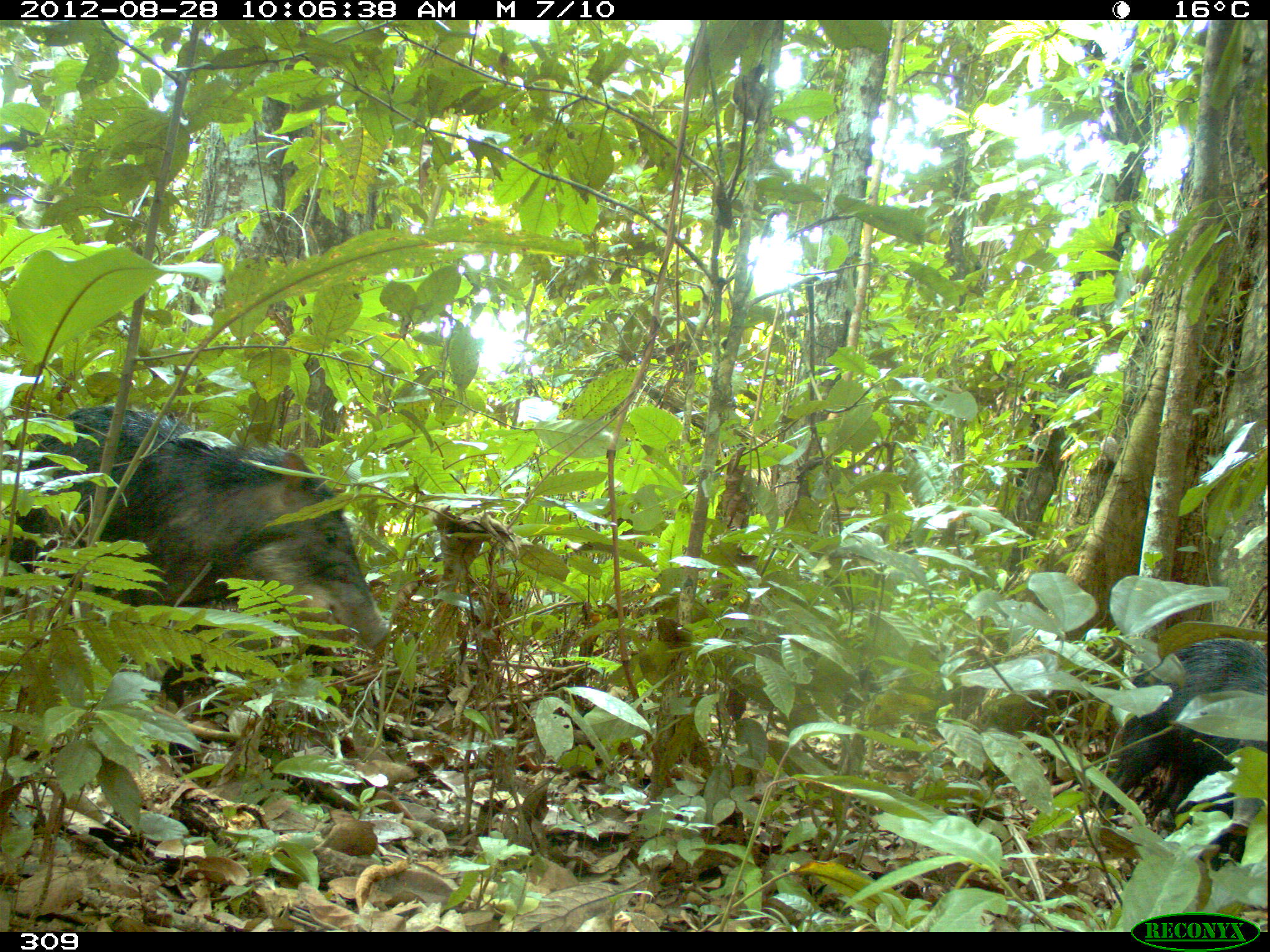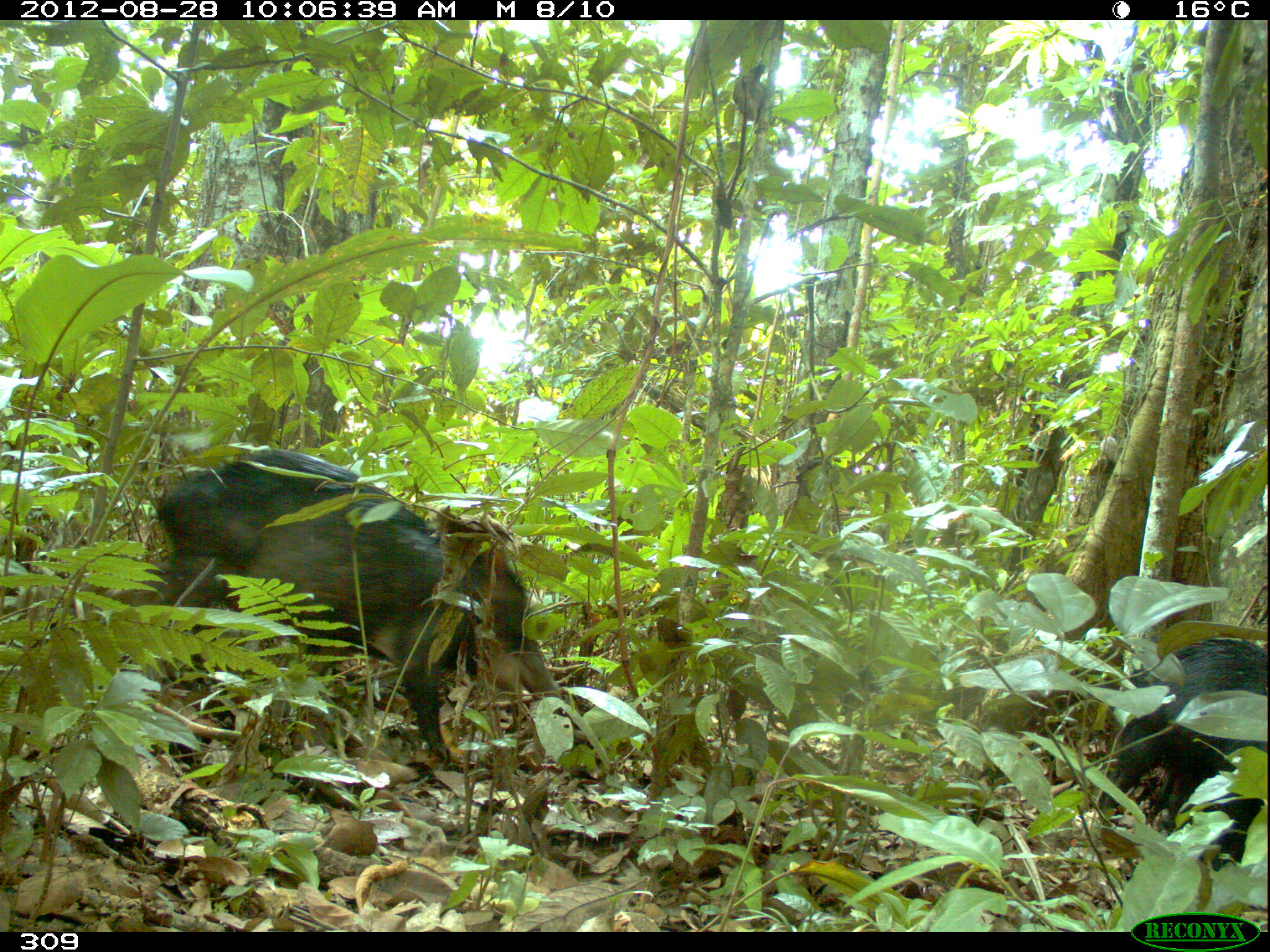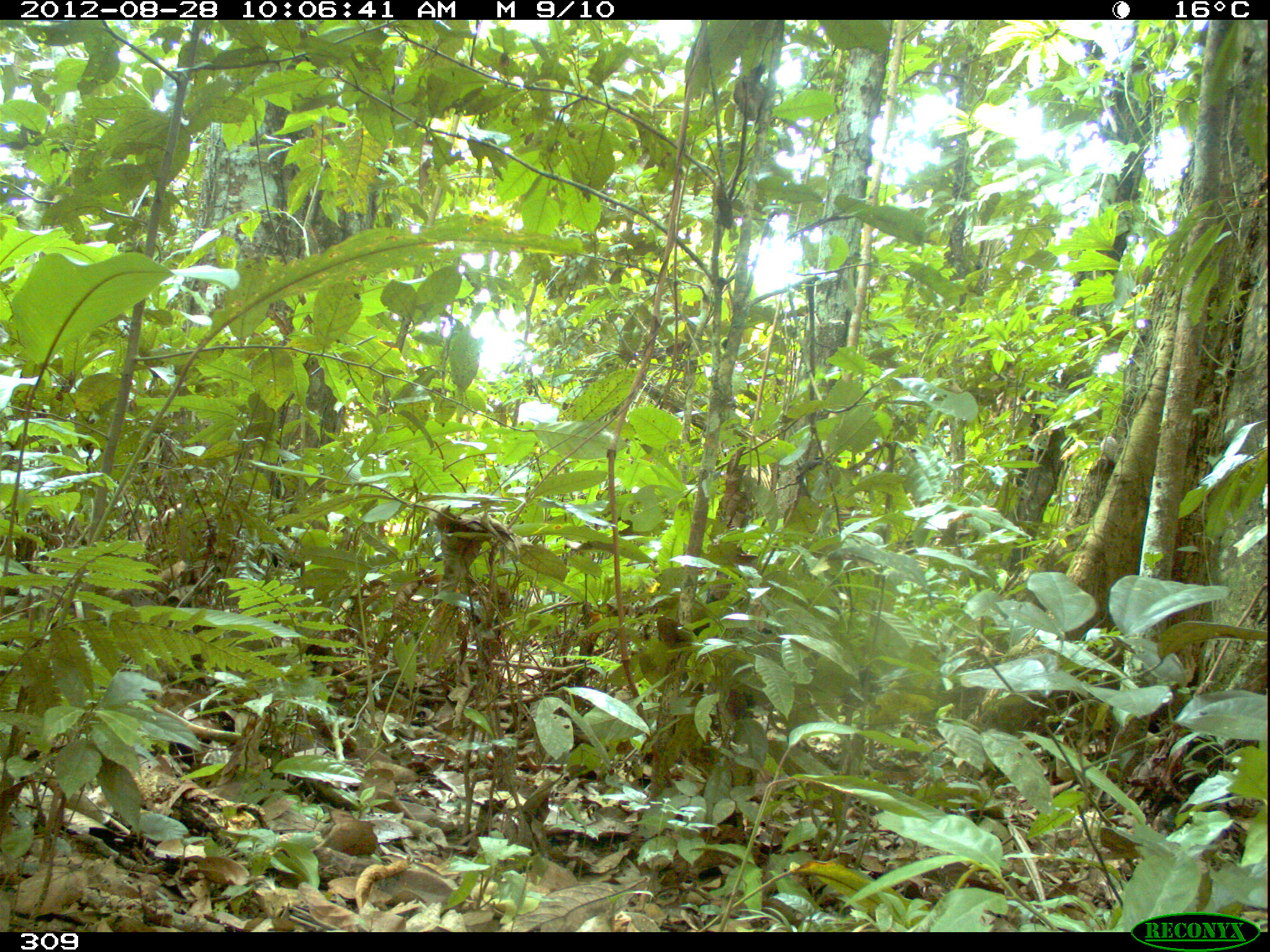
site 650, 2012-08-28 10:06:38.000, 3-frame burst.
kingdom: Animalia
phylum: Chordata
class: Mammalia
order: Artiodactyla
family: Tayassuidae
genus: Tayassu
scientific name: Tayassu pecari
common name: white-lipped peccary